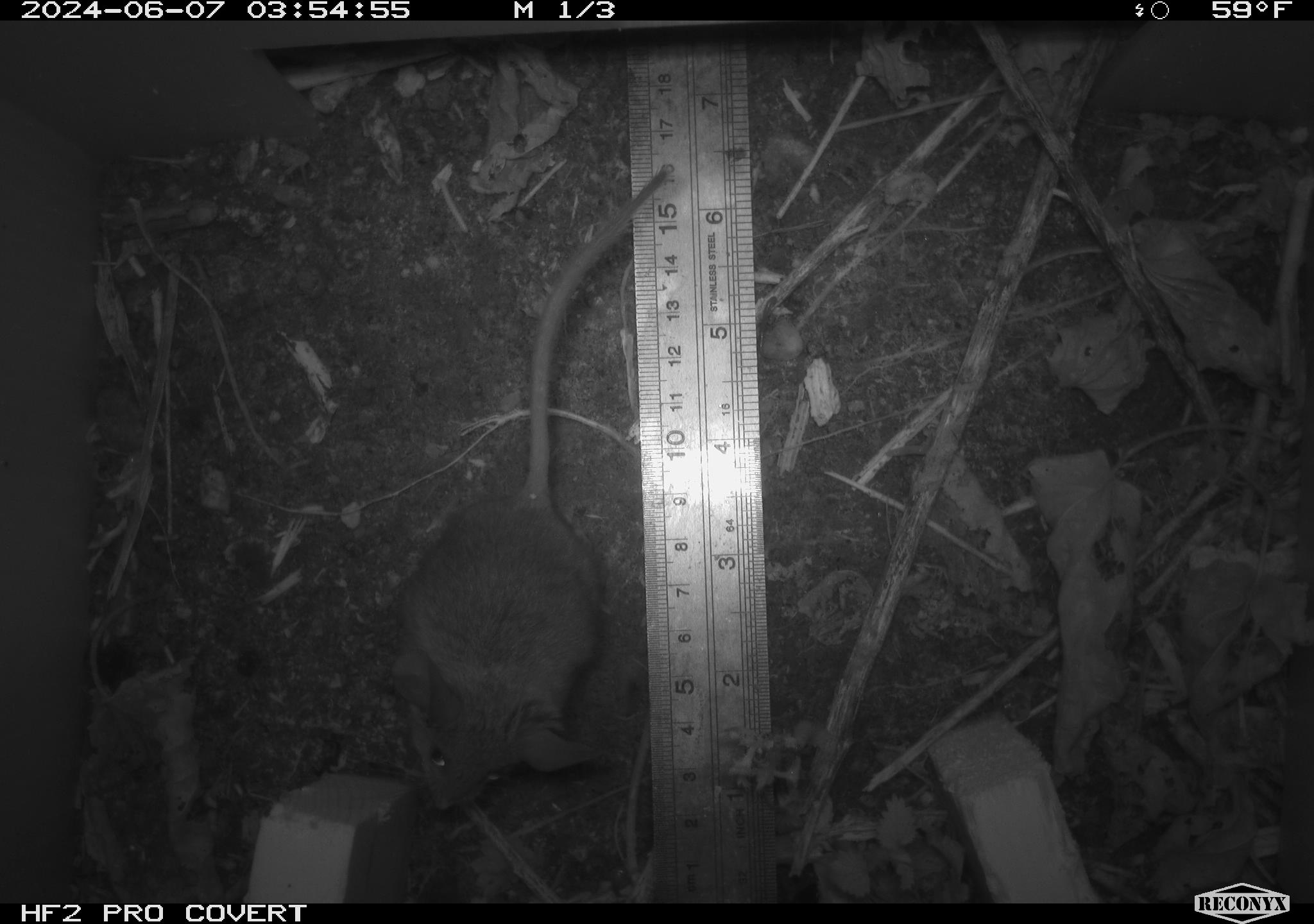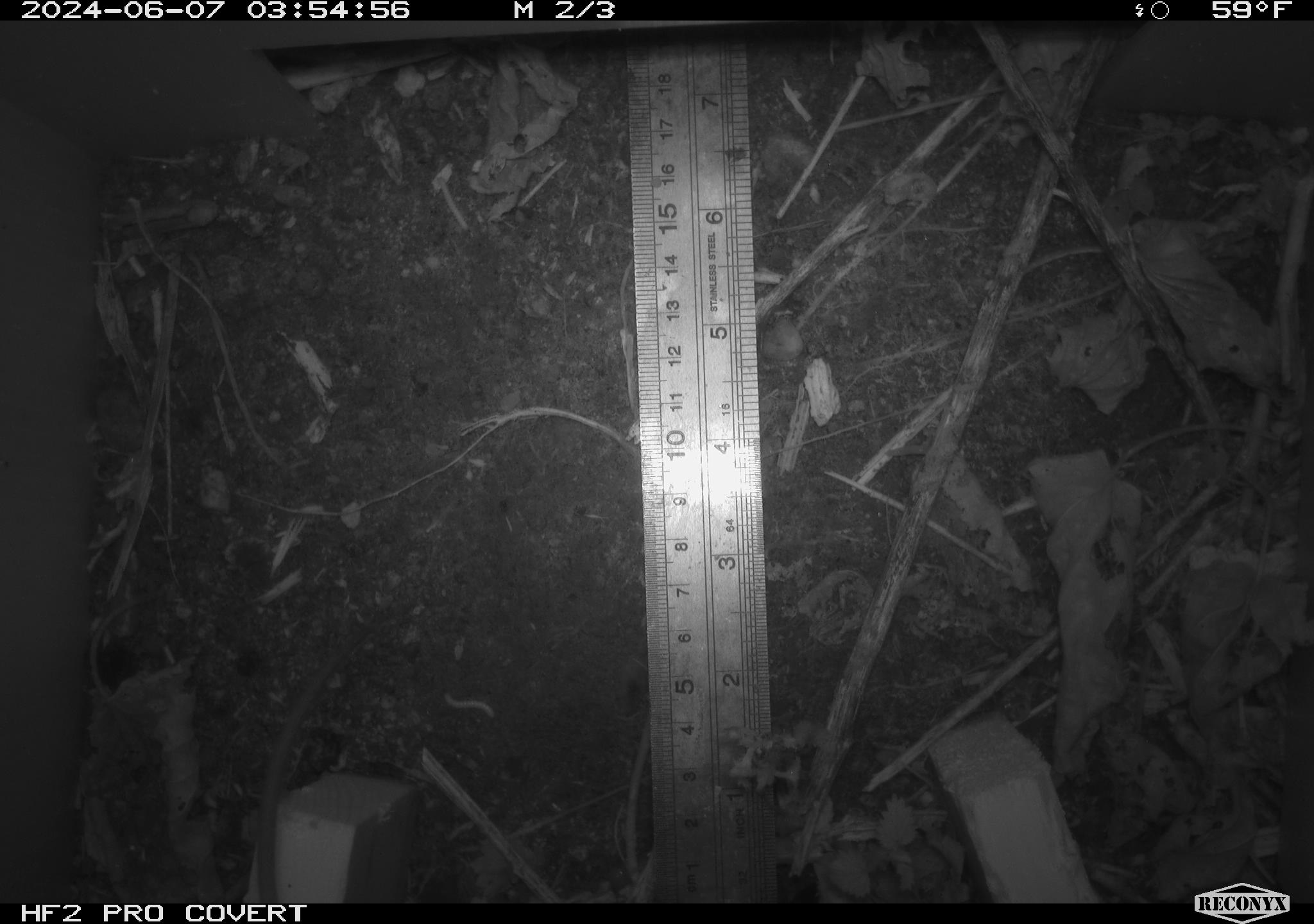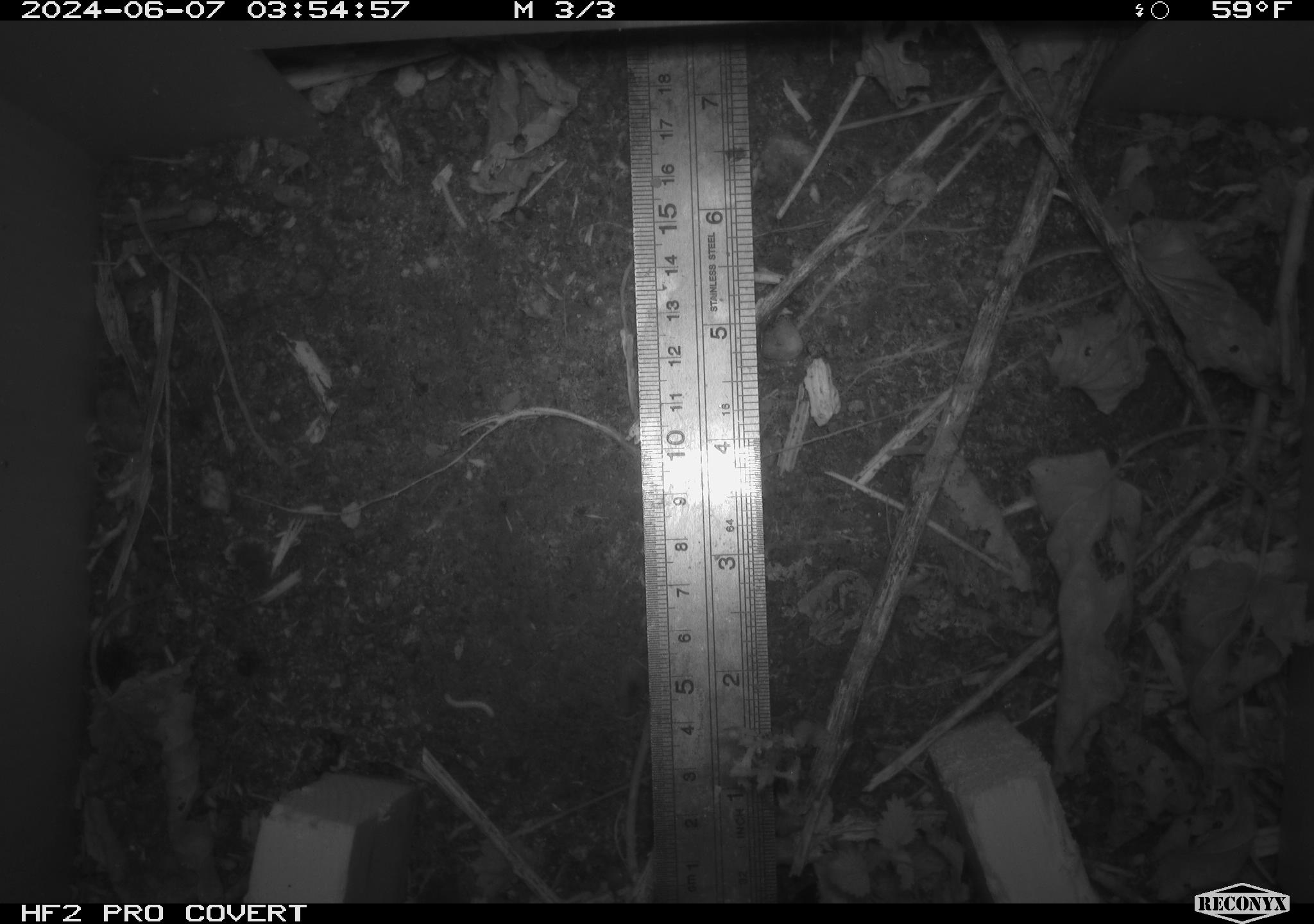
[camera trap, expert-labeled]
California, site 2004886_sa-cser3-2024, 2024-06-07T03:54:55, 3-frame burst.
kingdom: Animalia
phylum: Chordata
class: Mammalia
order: Rodentia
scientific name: Rodentia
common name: rodent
Rodent (Rodentia).